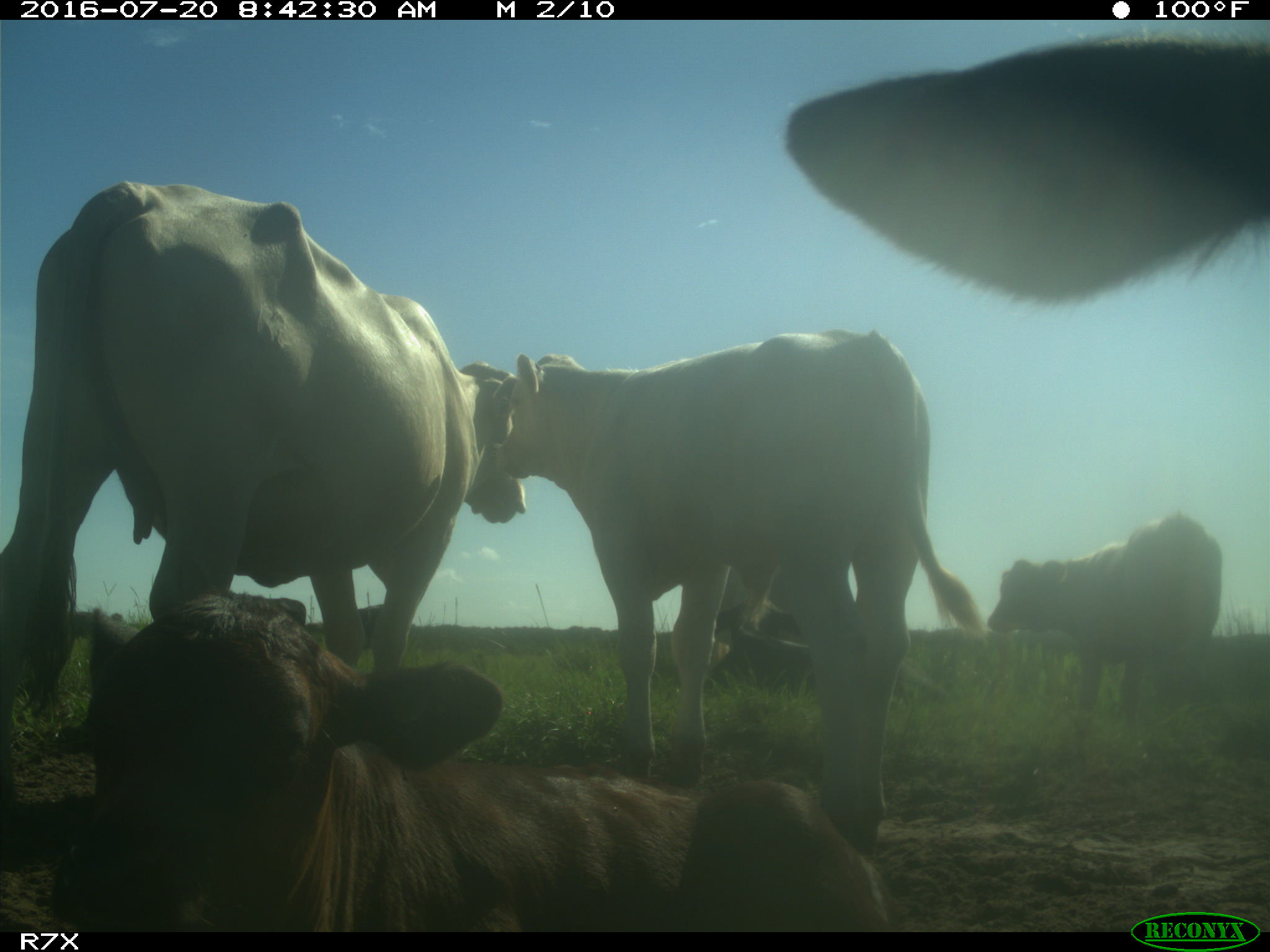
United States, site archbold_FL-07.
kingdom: Animalia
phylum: Chordata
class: Mammalia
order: Artiodactyla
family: Bovidae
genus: Bos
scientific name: Bos taurus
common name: domestic cow